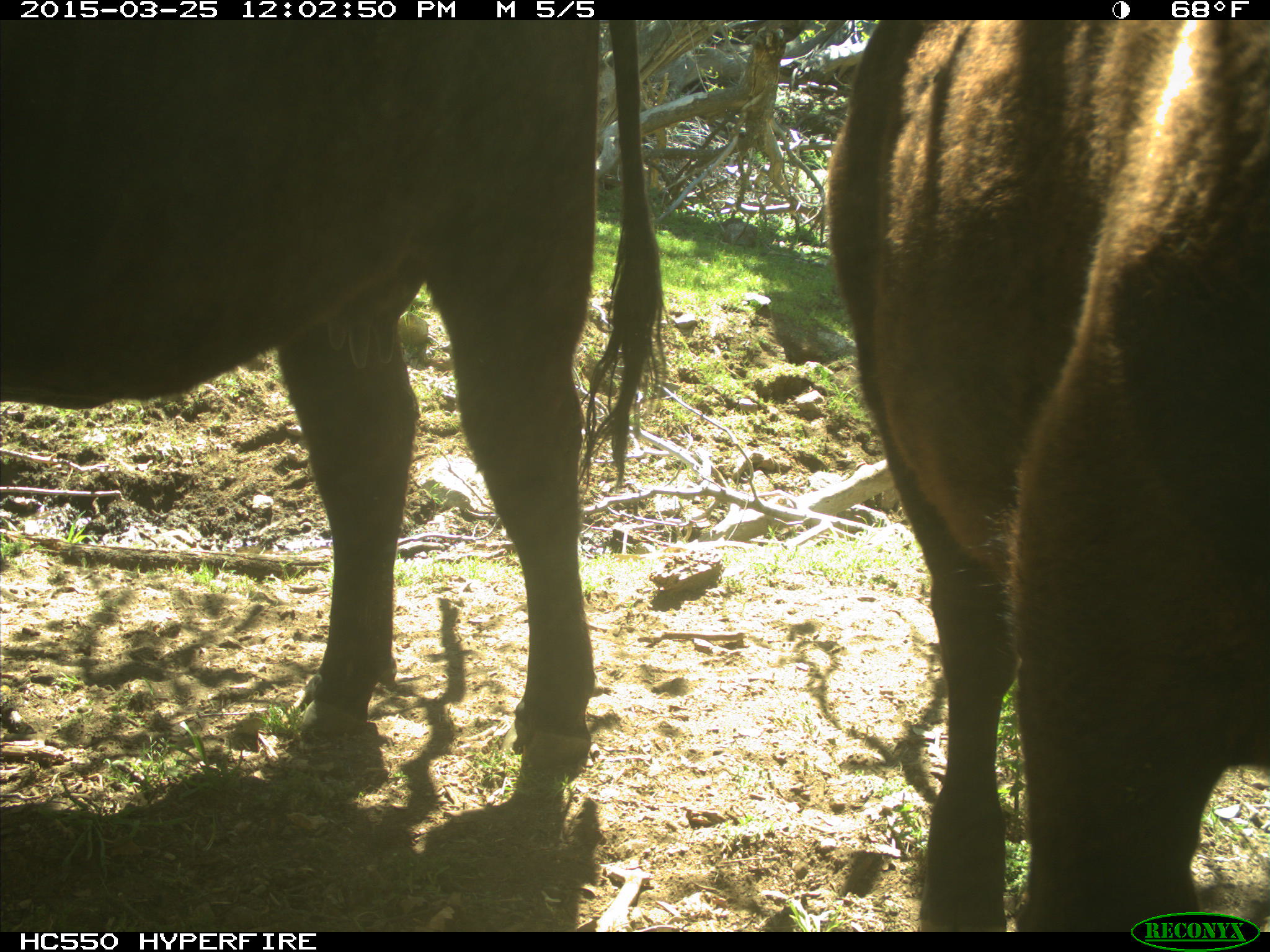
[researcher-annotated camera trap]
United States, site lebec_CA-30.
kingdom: Animalia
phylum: Chordata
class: Mammalia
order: Artiodactyla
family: Bovidae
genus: Bos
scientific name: Bos taurus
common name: domestic cow